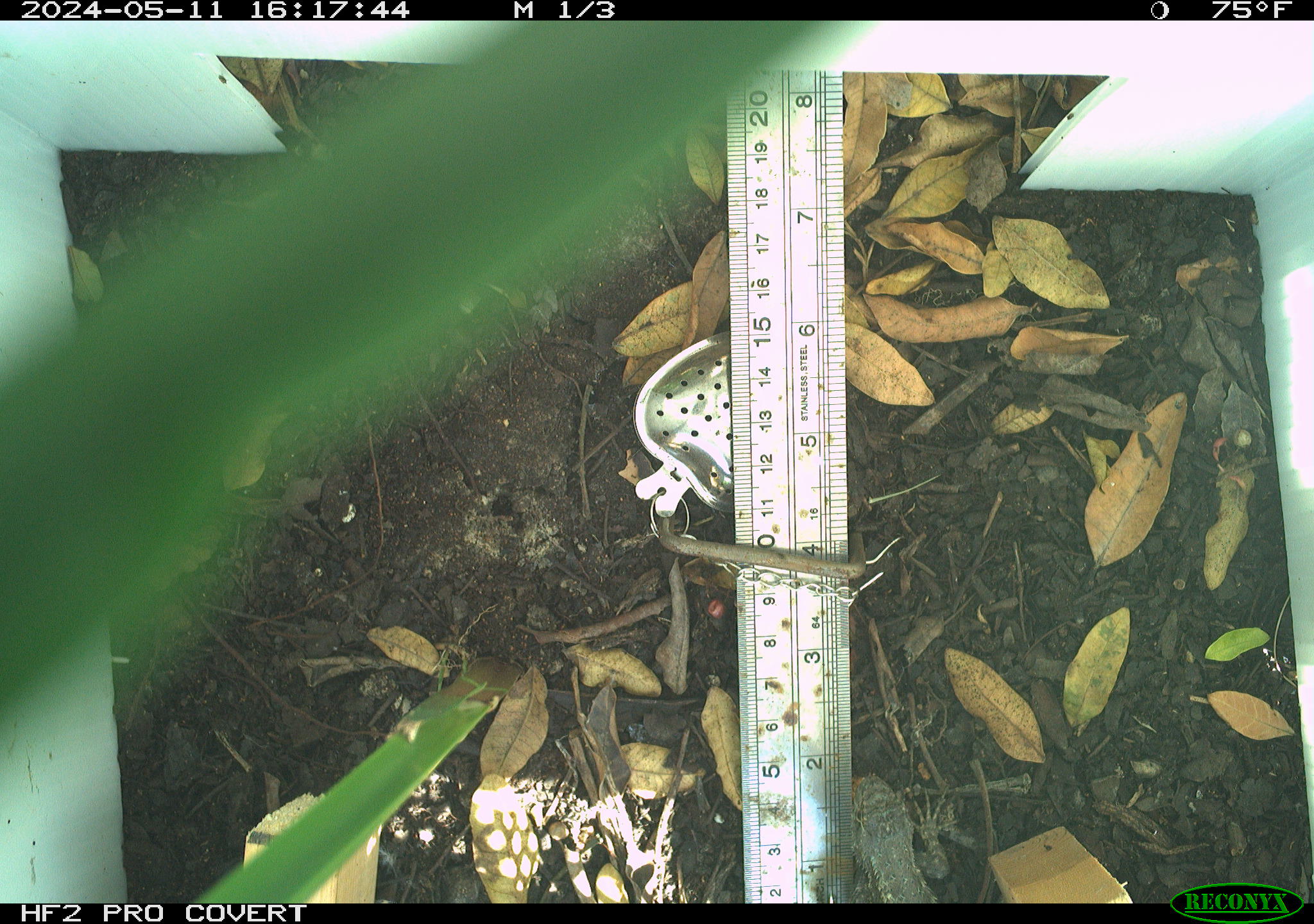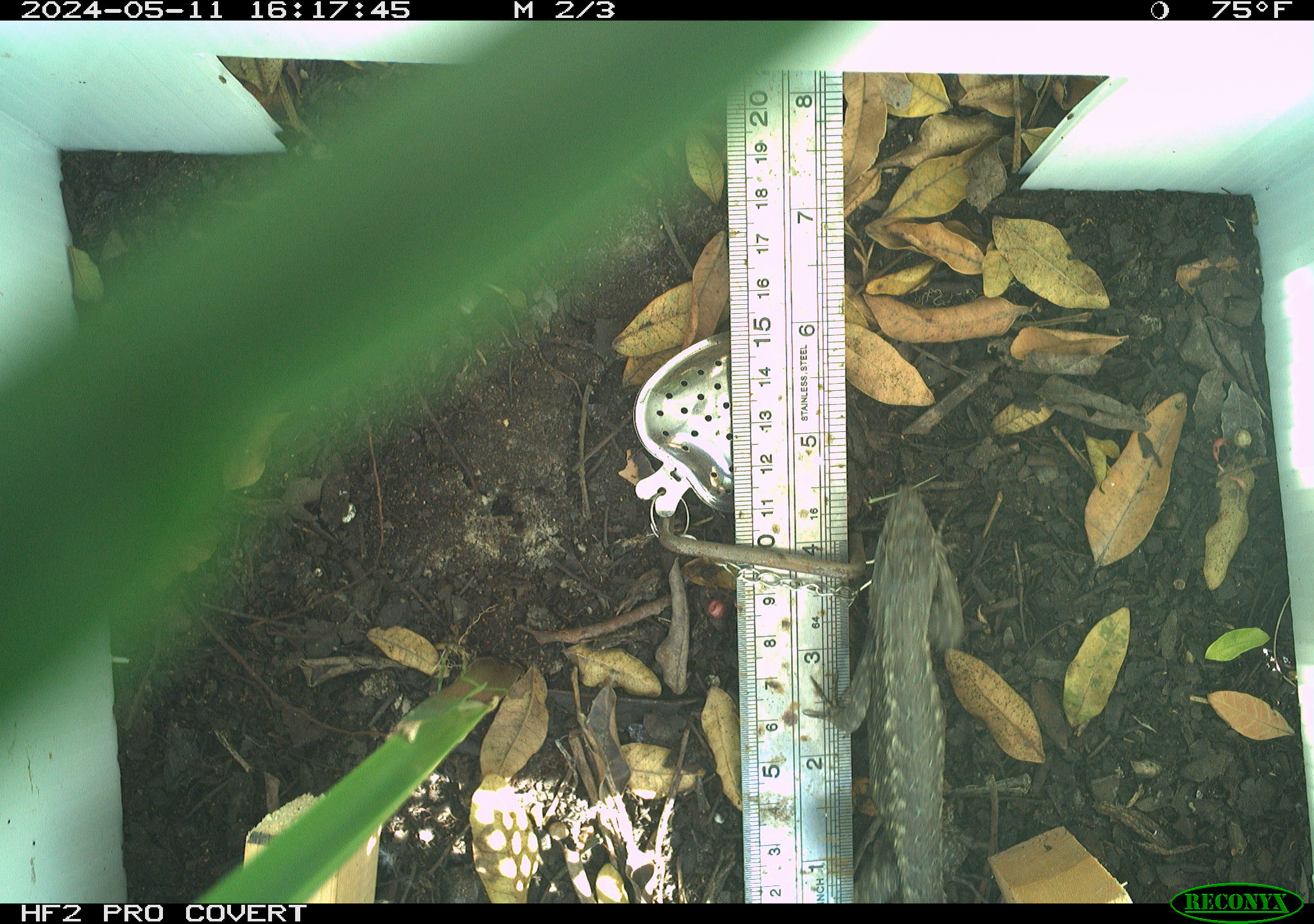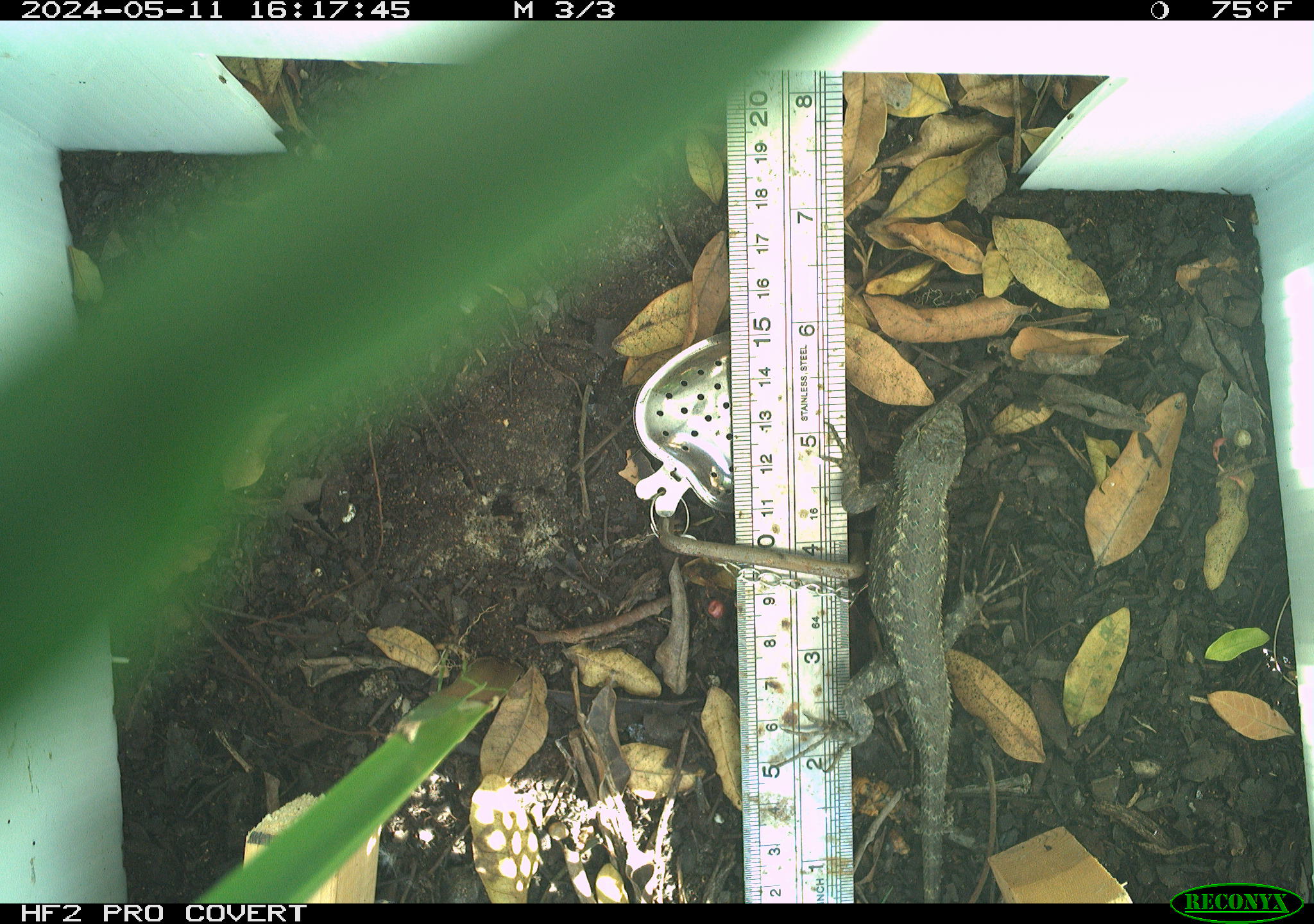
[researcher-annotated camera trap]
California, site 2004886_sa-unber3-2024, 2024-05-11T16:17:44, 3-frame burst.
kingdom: Animalia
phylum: Chordata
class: Reptilia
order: Squamata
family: Phrynosomatidae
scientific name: Phrynosomatidae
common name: phrynosomatid lizards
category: phrynosomatidae family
Phrynosomatidae family (phrynosomatid lizards) (Phrynosomatidae).